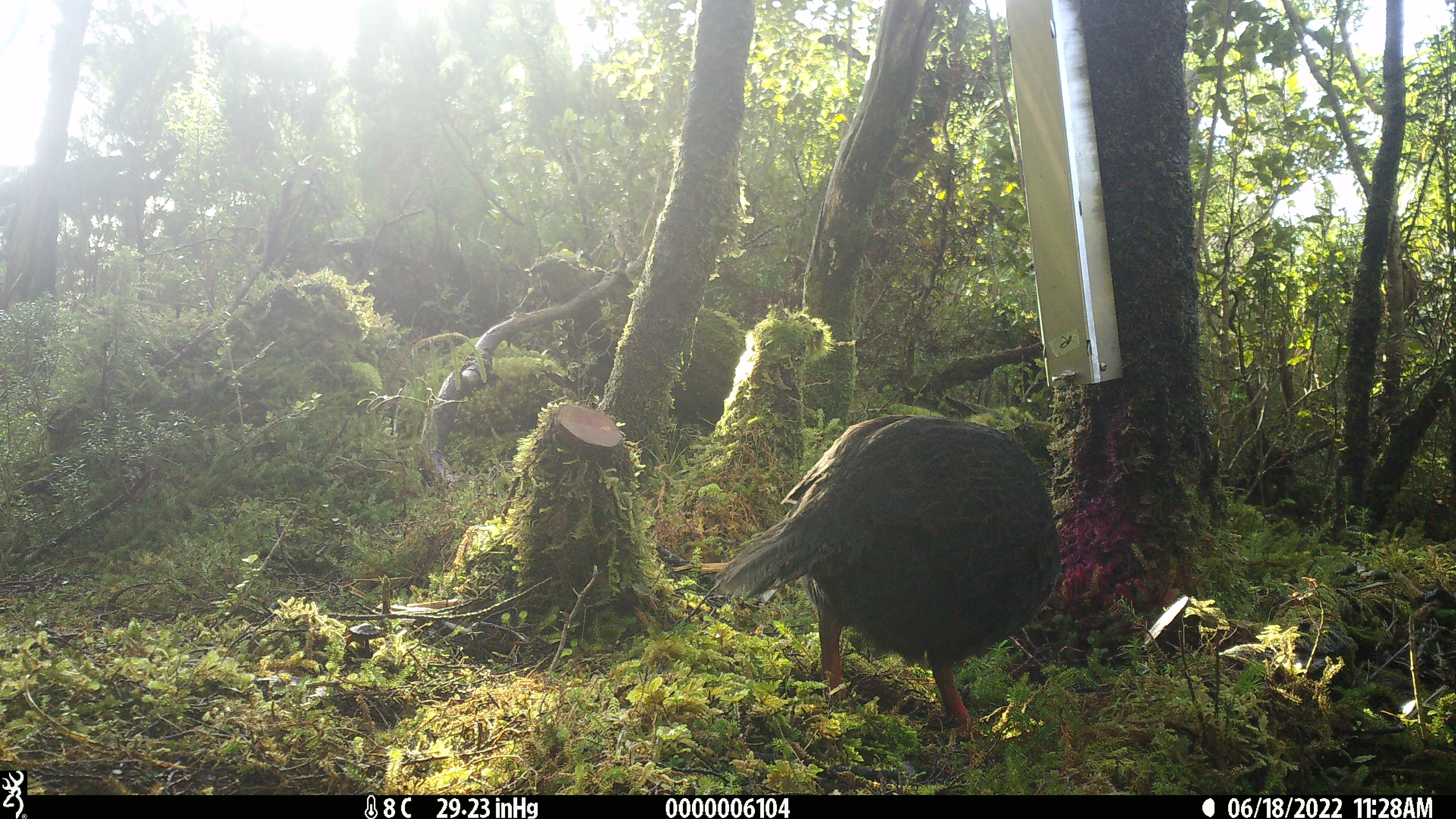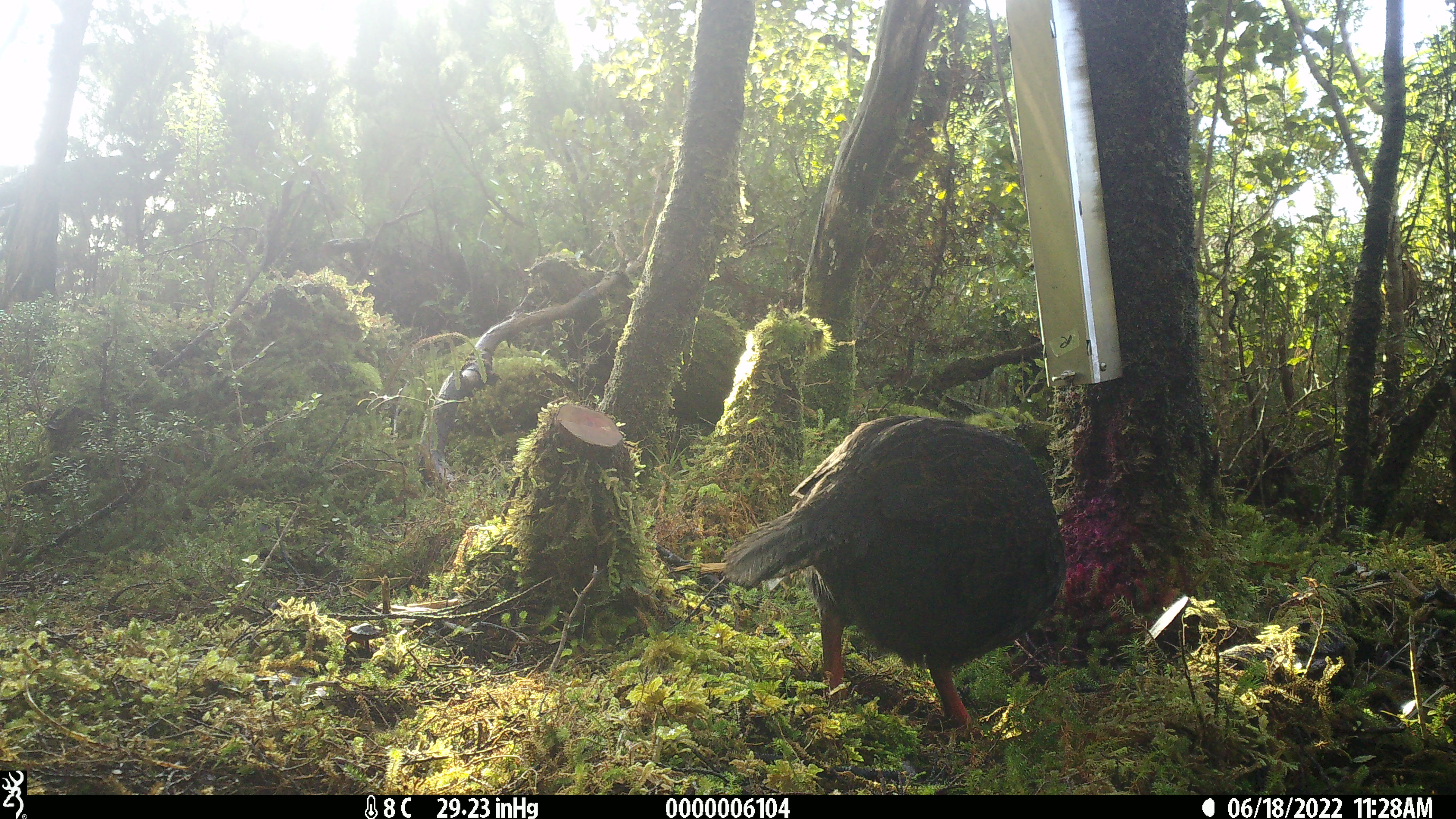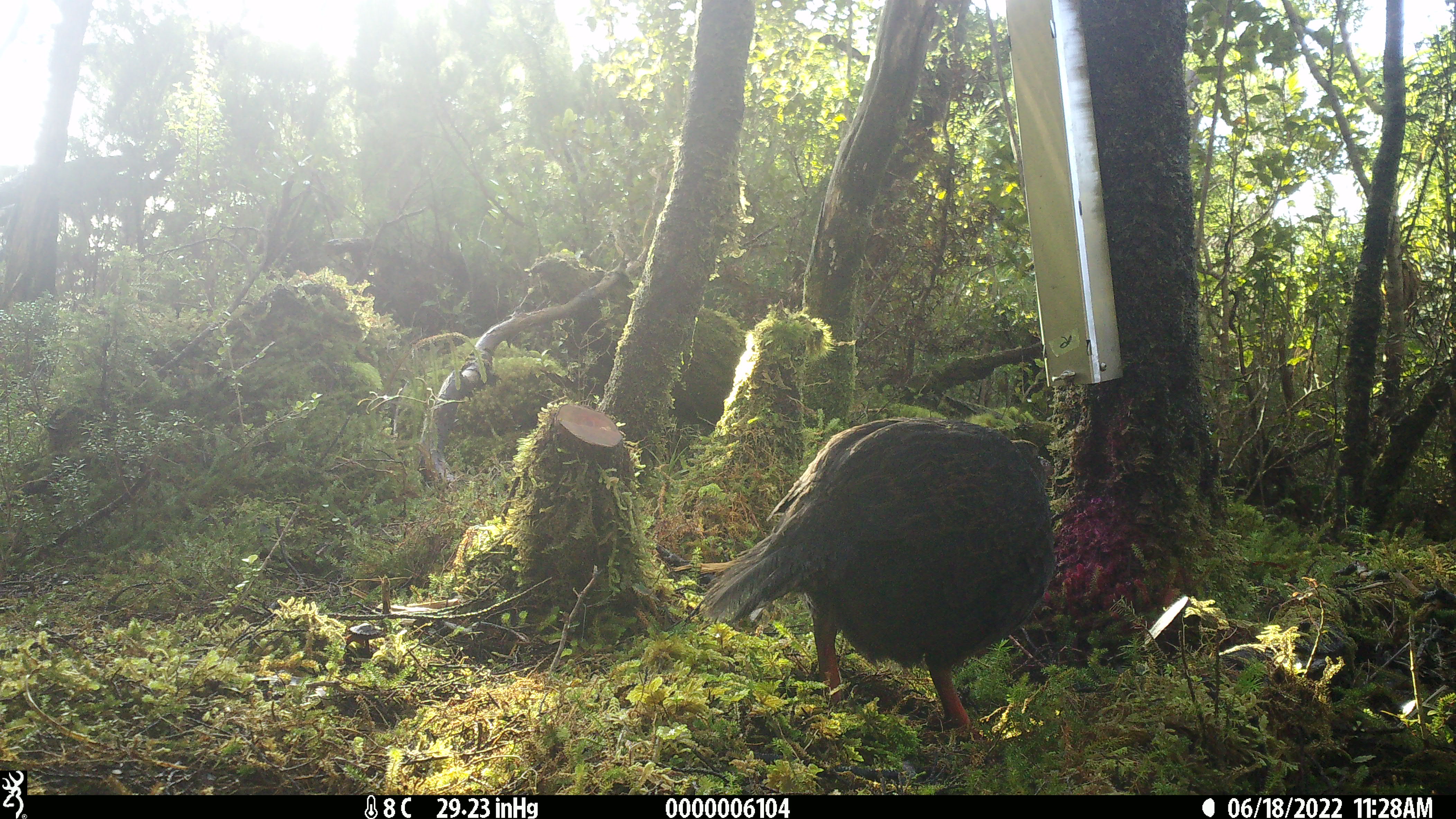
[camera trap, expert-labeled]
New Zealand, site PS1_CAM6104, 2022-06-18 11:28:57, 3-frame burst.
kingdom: Animalia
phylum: Chordata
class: Aves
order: Gruiformes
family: Rallidae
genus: Gallirallus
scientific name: Gallirallus australis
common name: weka